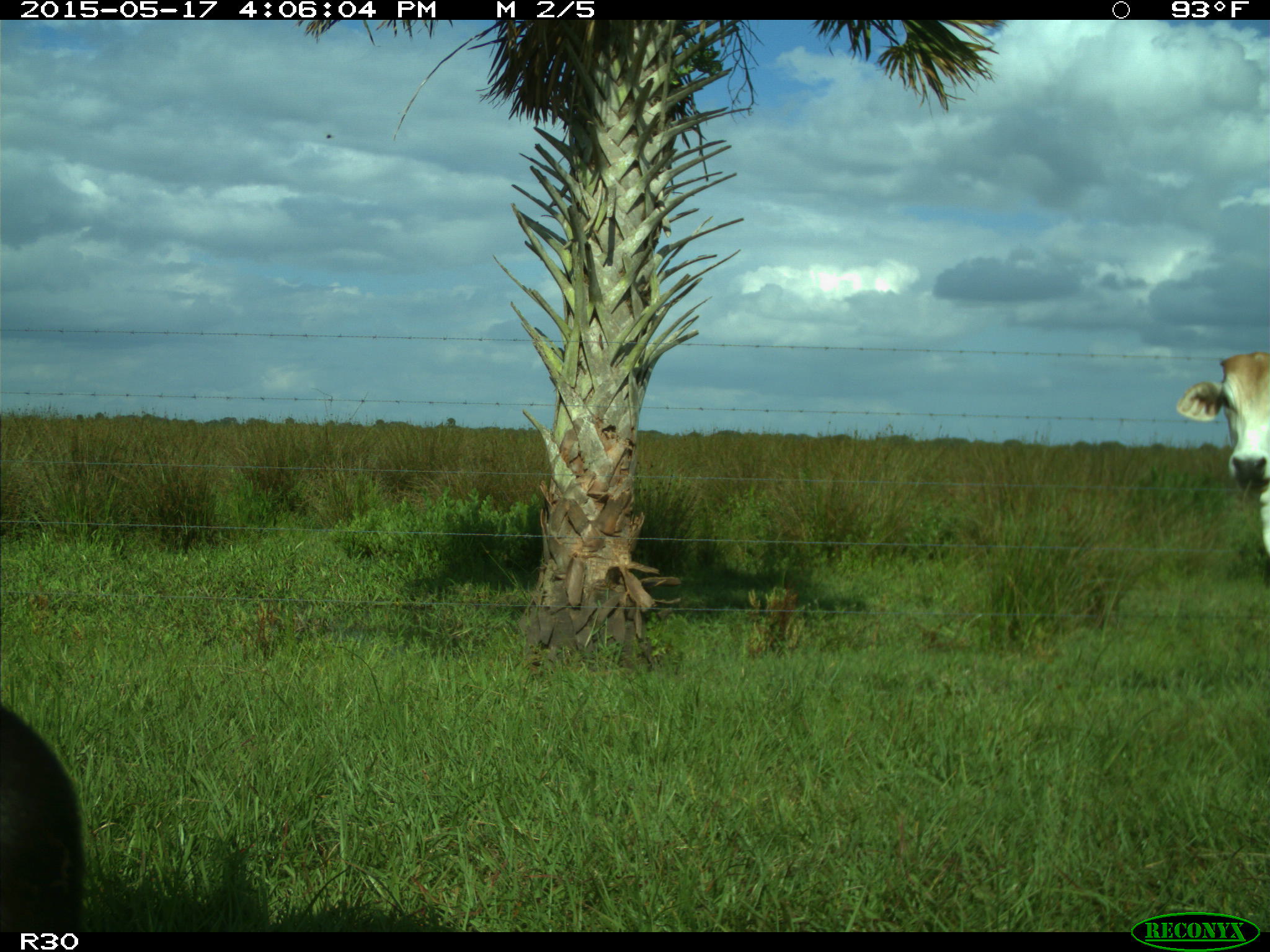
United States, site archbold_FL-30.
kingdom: Animalia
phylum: Chordata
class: Mammalia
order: Artiodactyla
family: Bovidae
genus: Bos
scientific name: Bos taurus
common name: domestic cow